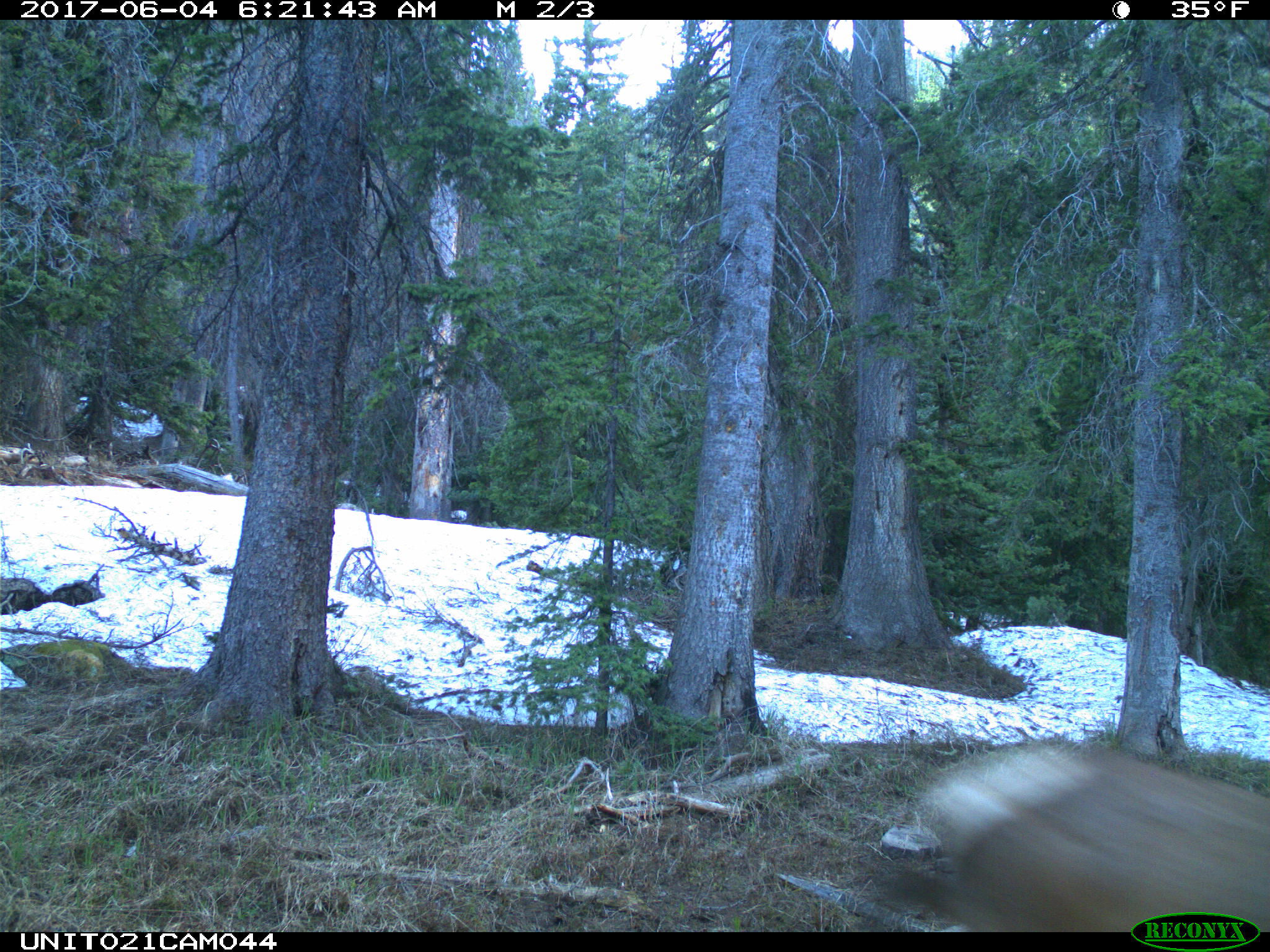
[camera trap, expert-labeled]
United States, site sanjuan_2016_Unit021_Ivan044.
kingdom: Animalia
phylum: Chordata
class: Mammalia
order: Artiodactyla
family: Cervidae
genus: Cervus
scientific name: Cervus elaphus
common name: red deer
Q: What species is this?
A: Cervus elaphus (red deer).